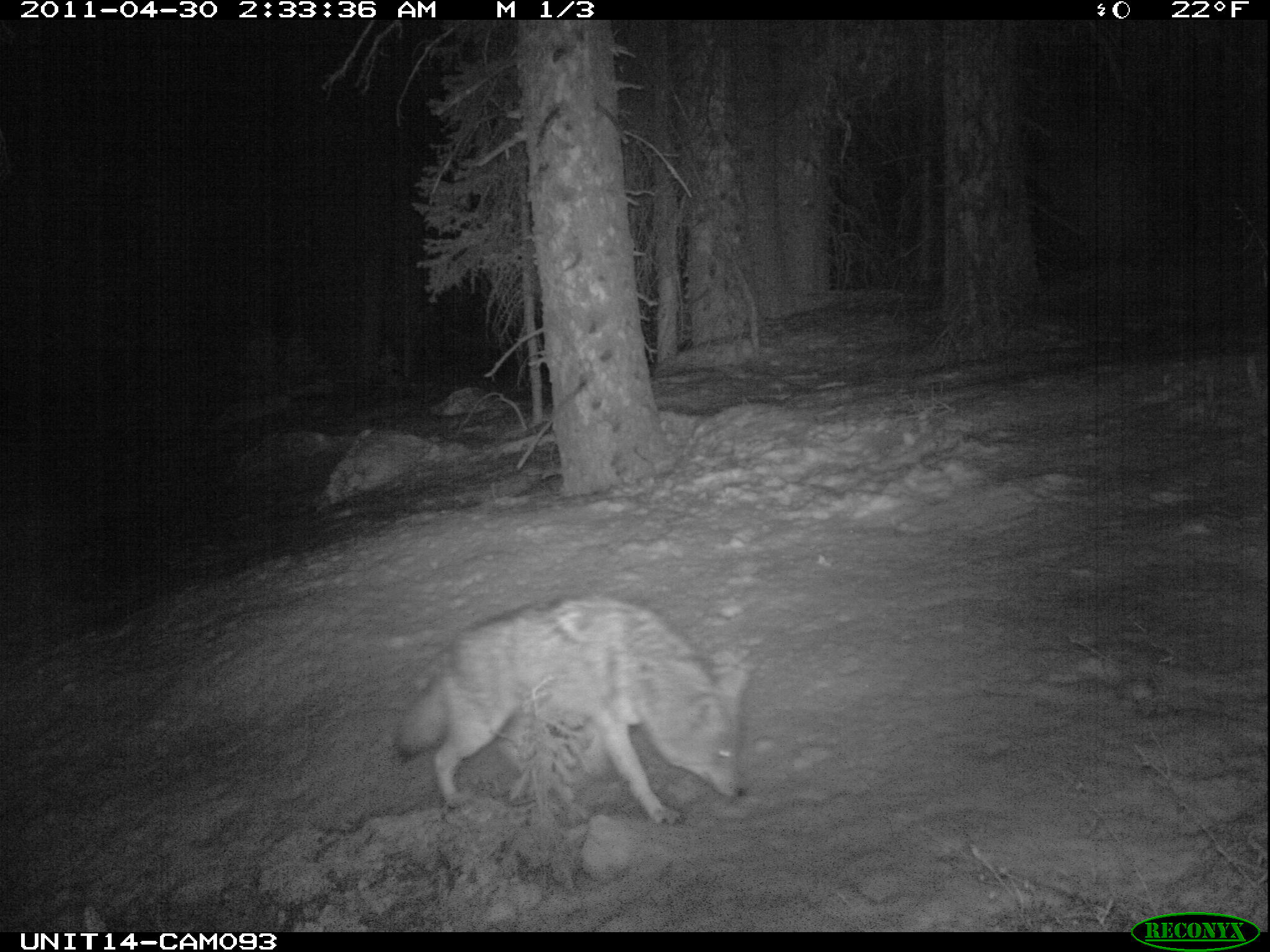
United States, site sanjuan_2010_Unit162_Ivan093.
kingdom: Animalia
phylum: Chordata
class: Mammalia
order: Carnivora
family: Canidae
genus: Canis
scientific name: Canis latrans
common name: coyote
Canis latrans (coyote).